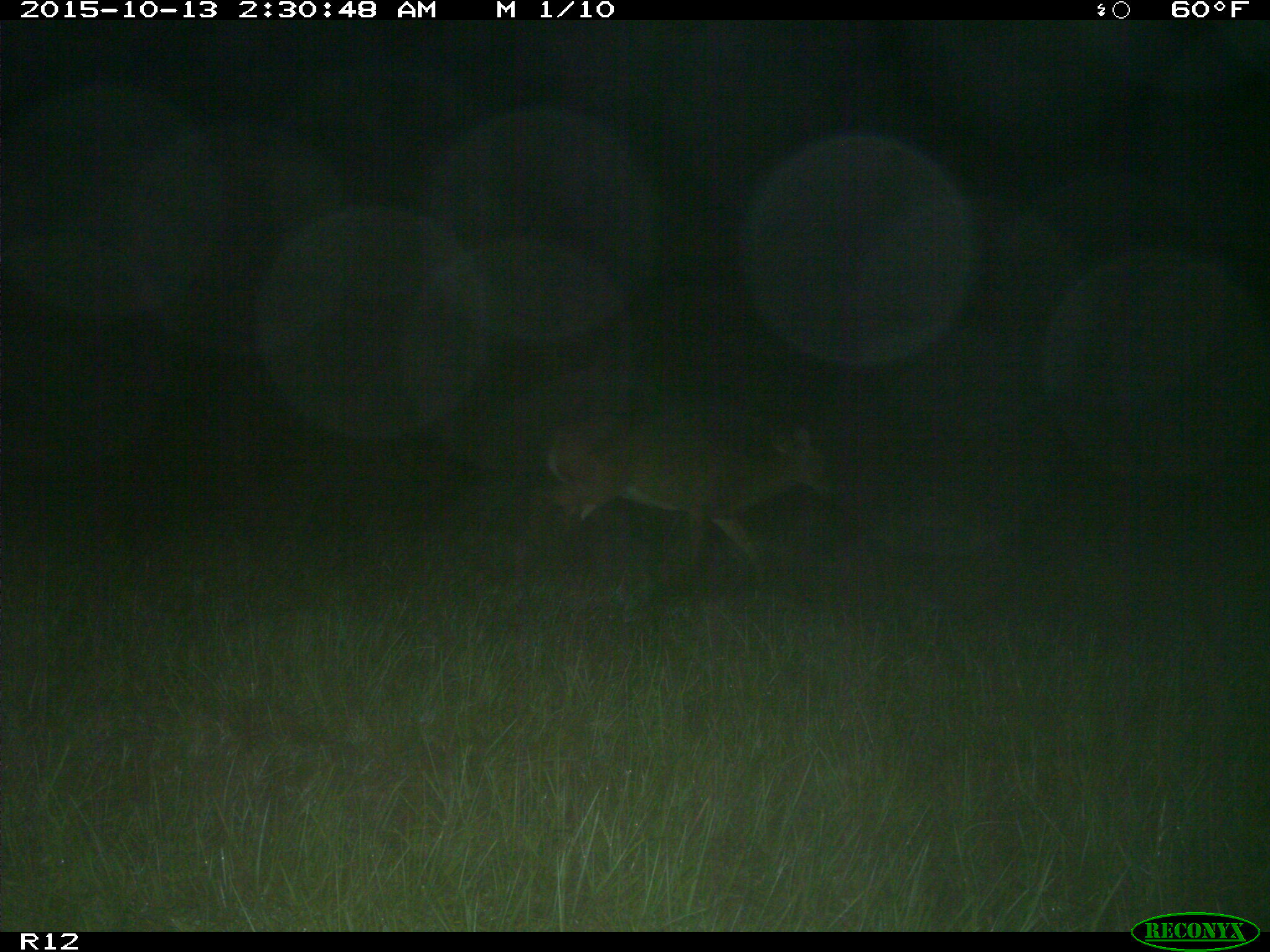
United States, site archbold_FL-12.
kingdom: Animalia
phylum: Chordata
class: Mammalia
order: Artiodactyla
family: Cervidae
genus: Odocoileus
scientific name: Odocoileus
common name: deer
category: unidentified deer